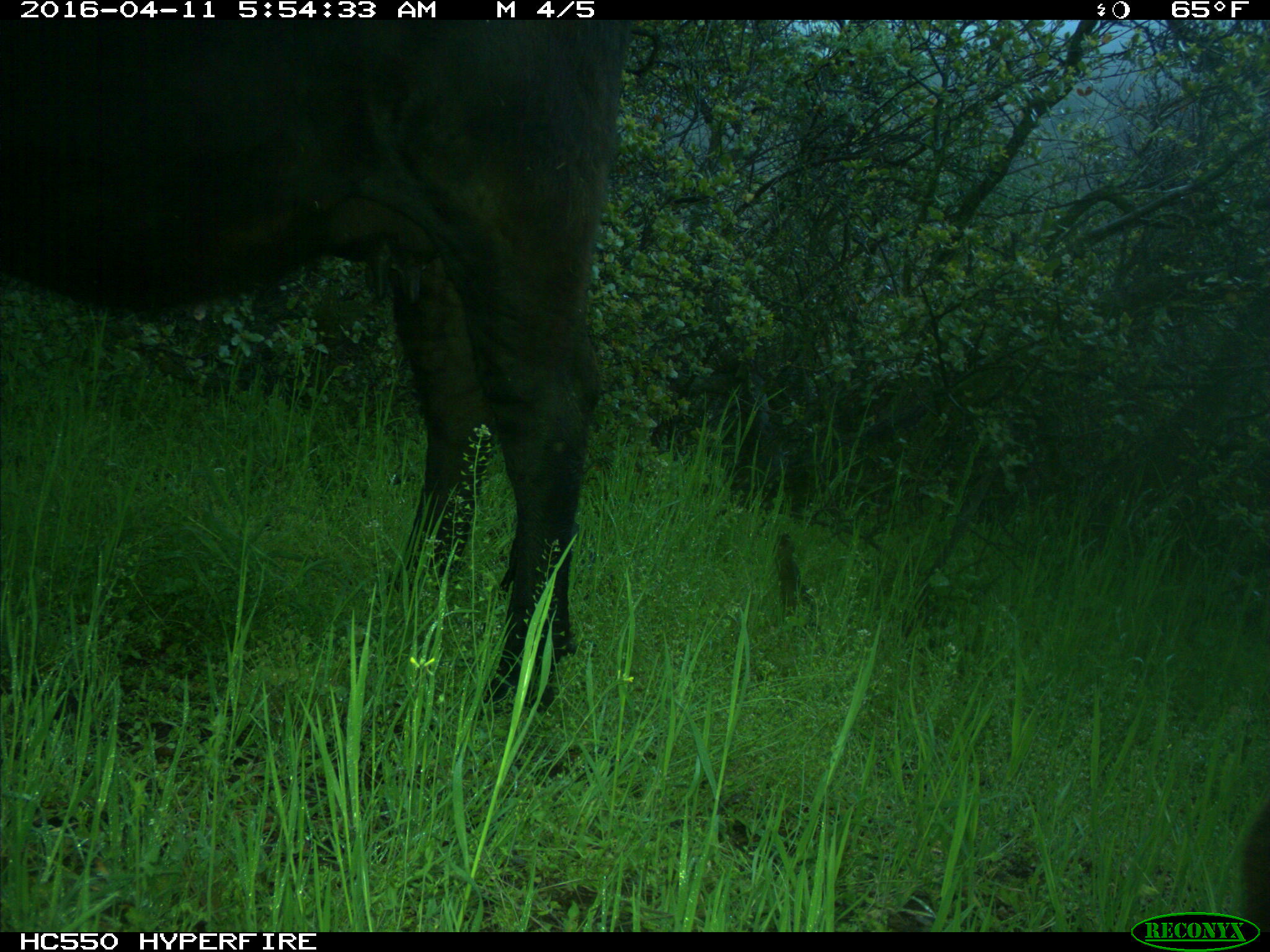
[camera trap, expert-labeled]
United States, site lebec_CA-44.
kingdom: Animalia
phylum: Chordata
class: Mammalia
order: Artiodactyla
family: Bovidae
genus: Bos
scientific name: Bos taurus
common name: domestic cow